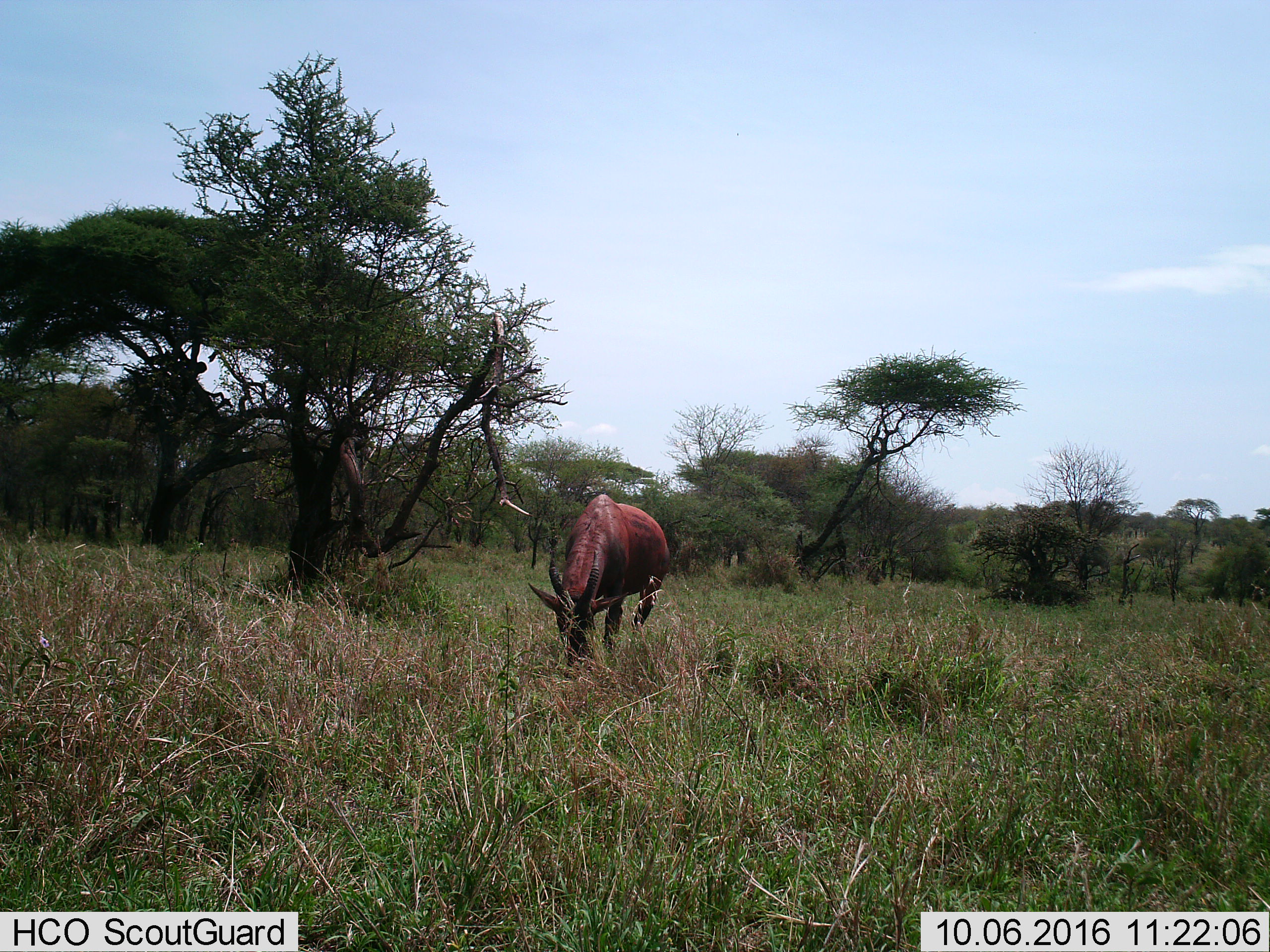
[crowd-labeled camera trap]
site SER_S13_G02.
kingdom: Animalia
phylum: Chordata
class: Mammalia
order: Artiodactyla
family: Bovidae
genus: Damaliscus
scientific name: Damaliscus lunatus jimela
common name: topi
Topi (Damaliscus lunatus jimela), count 1. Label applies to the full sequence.